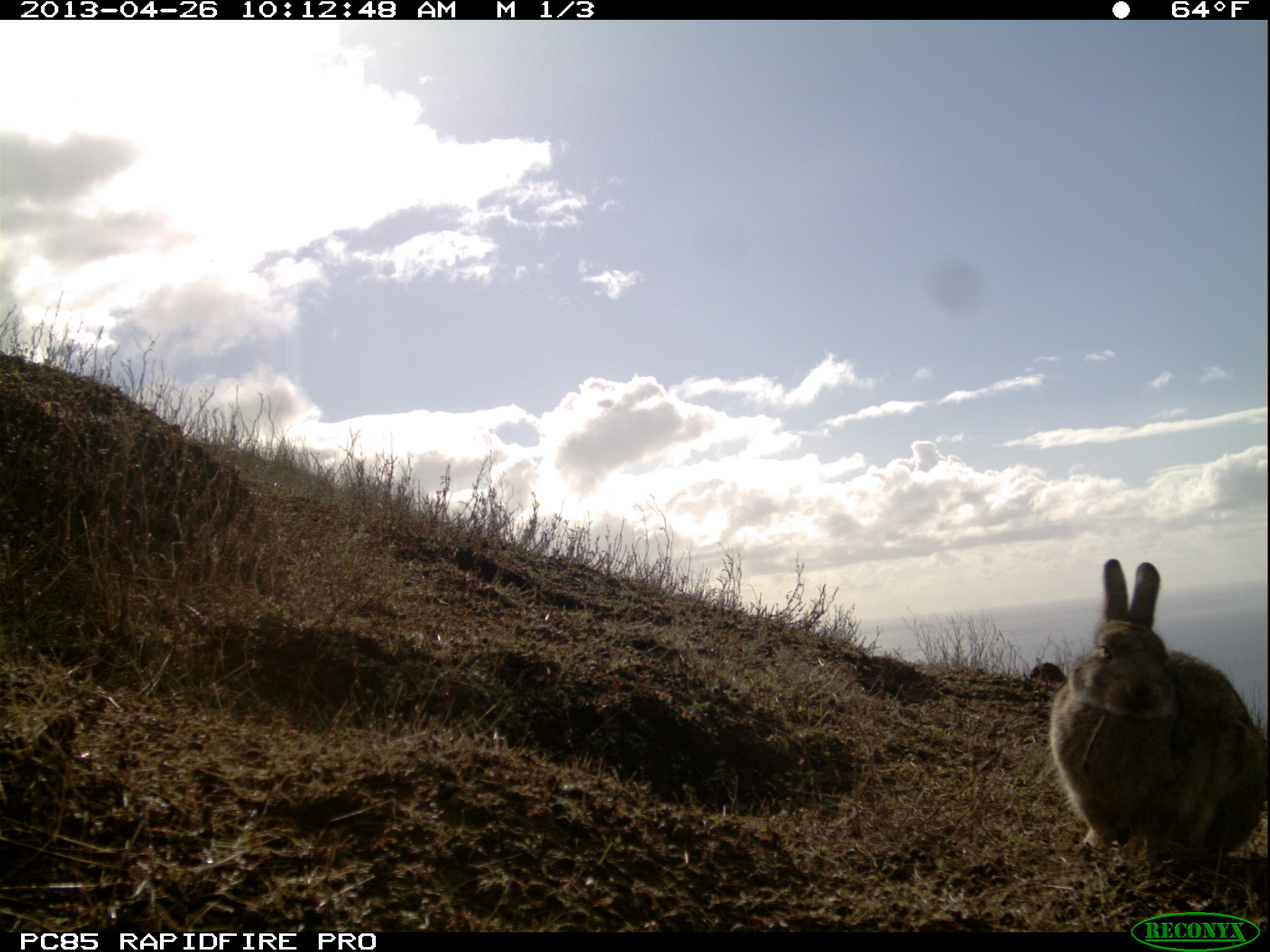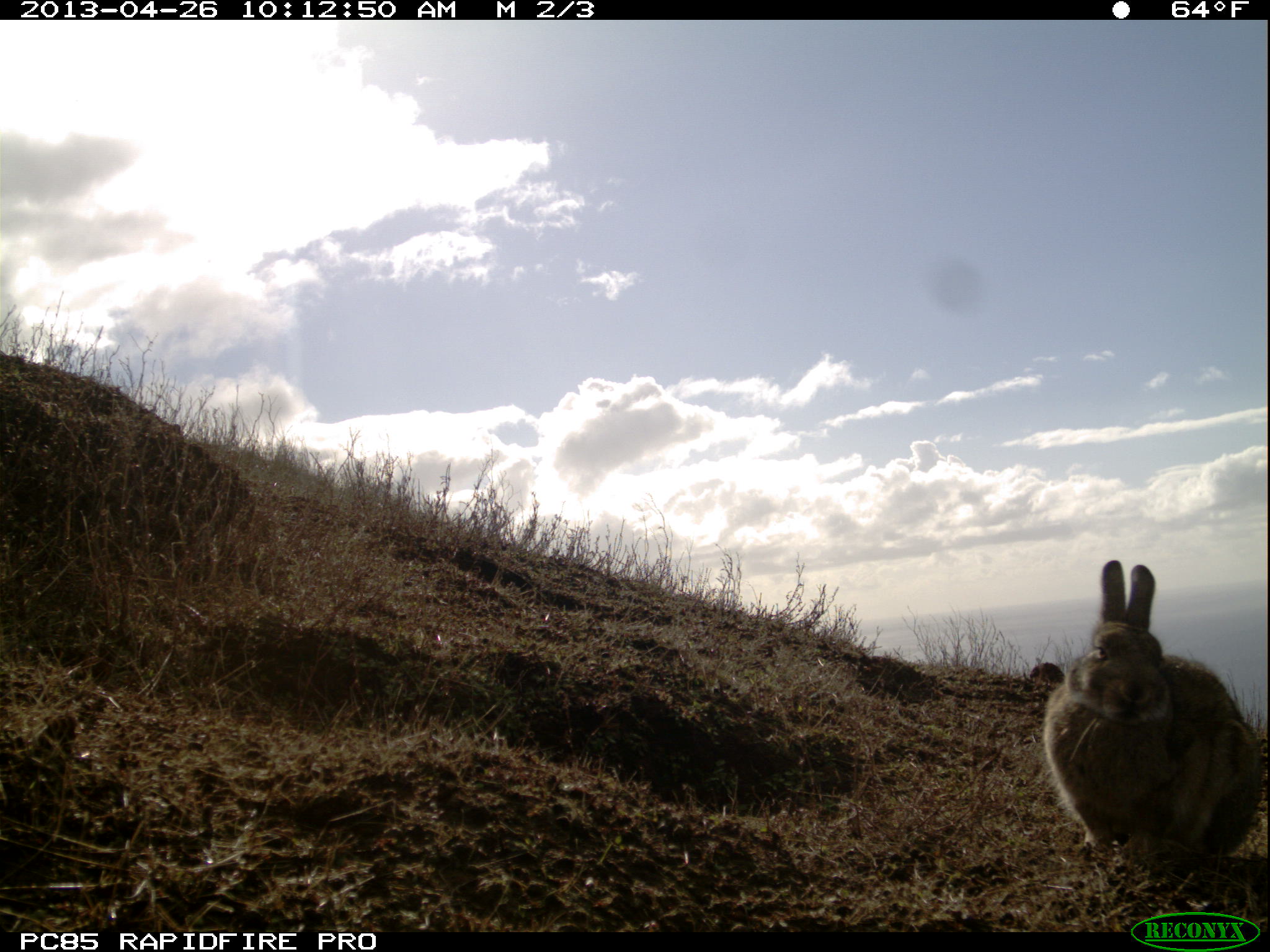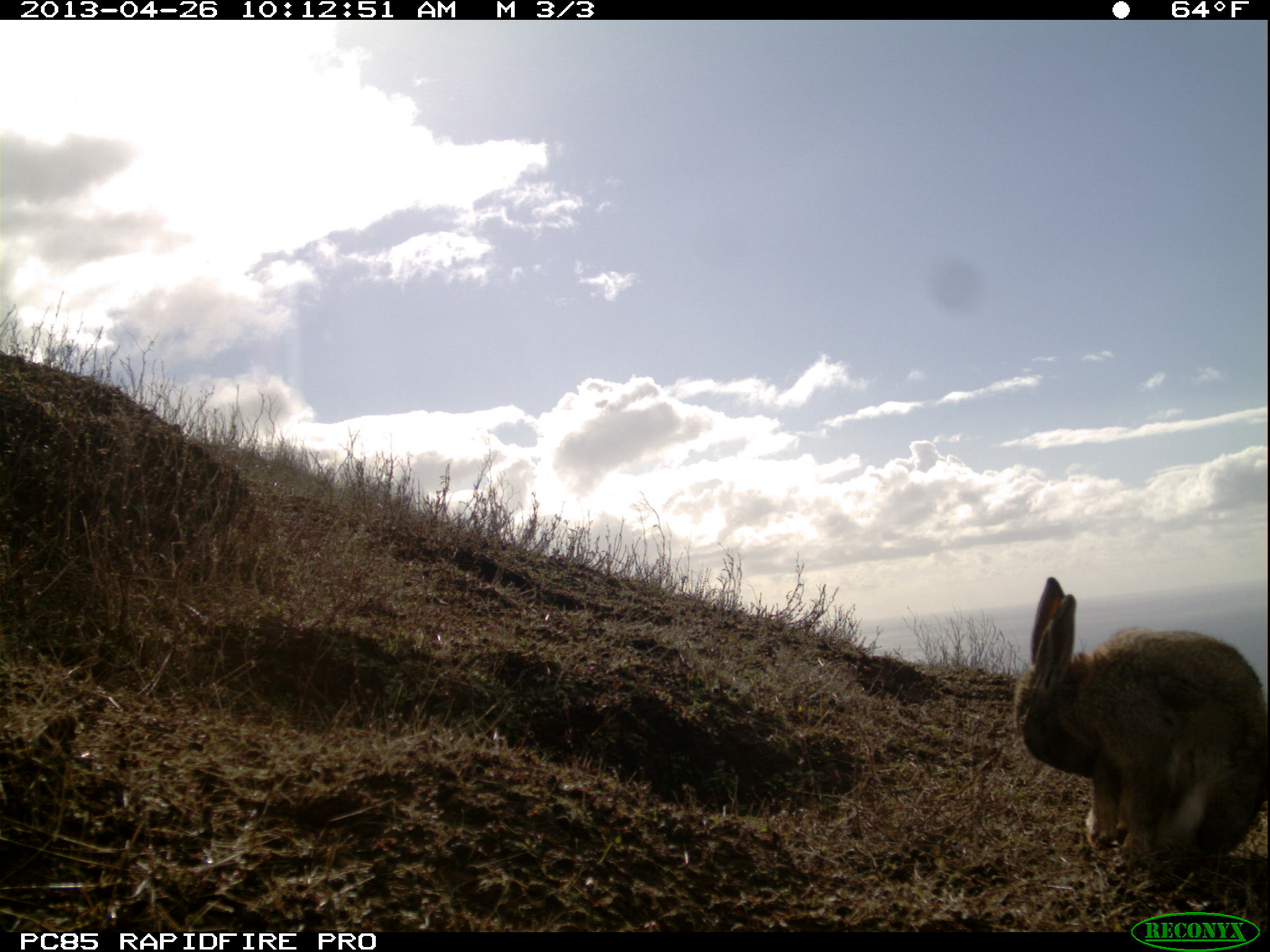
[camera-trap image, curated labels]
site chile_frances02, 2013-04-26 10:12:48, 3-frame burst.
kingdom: Animalia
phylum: Chordata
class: Mammalia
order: Lagomorpha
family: Leporidae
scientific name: Leporidae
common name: rabbits and hares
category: rabbit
Rabbit (rabbits and hares) (Leporidae).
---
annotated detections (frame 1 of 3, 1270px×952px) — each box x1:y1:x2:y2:
rabbit: 1042:558:1267:868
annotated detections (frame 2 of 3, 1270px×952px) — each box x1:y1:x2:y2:
rabbit: 1033:561:1261:864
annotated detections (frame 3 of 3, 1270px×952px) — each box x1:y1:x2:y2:
rabbit: 1014:574:1269:870